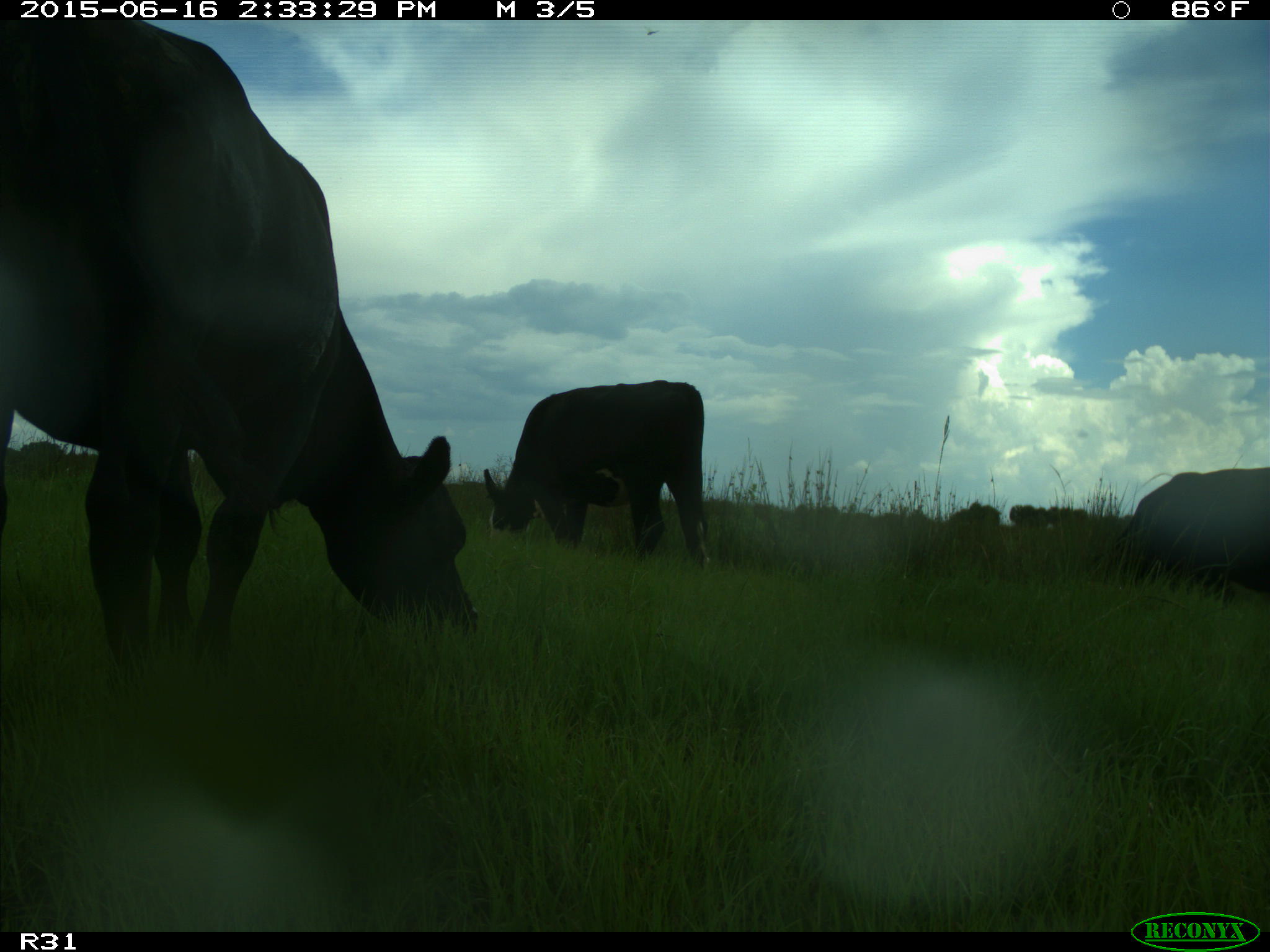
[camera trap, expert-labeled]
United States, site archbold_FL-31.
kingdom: Animalia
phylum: Chordata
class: Mammalia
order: Artiodactyla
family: Bovidae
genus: Bos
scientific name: Bos taurus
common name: domestic cow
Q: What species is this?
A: Bos taurus (domestic cow).